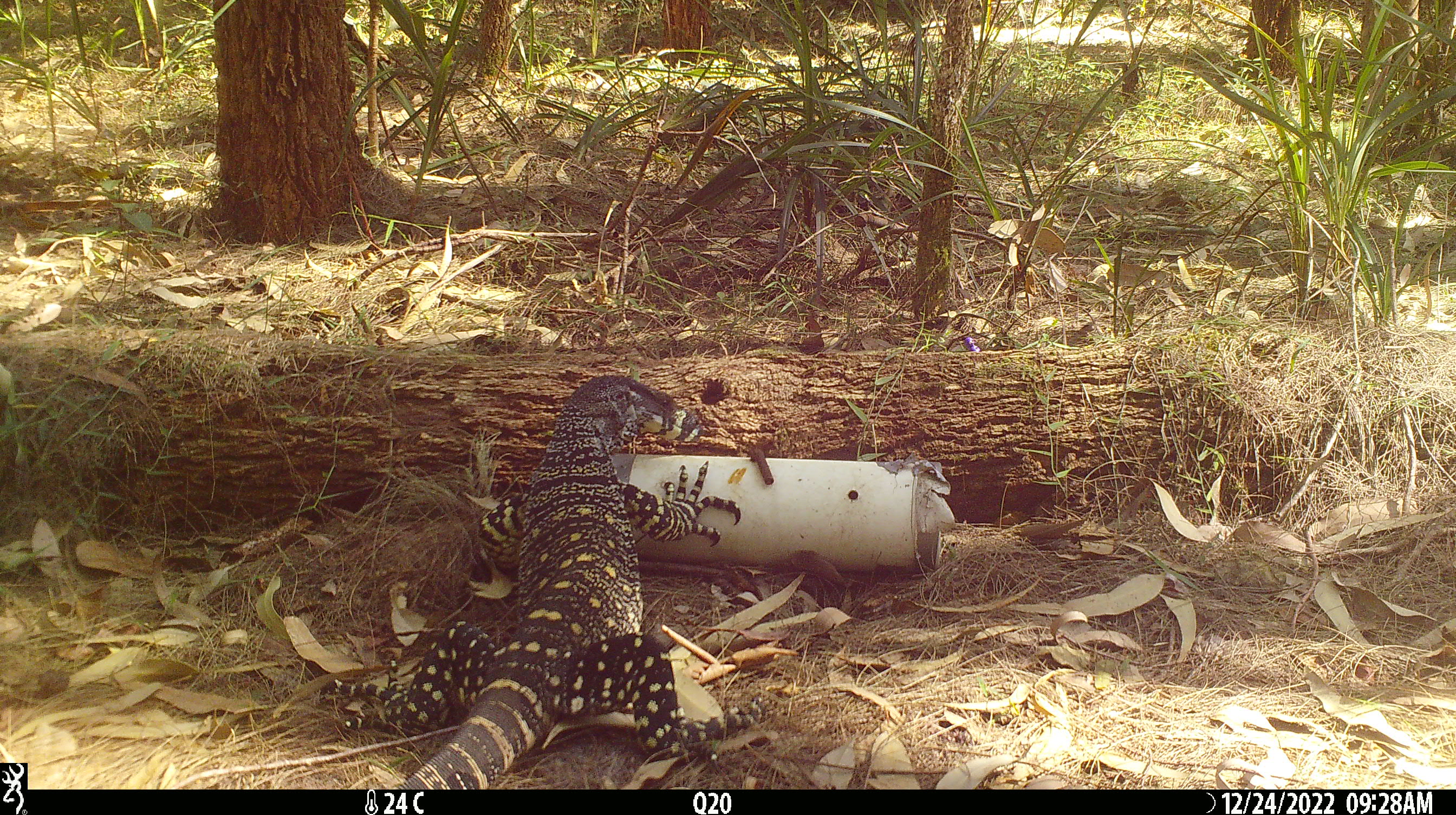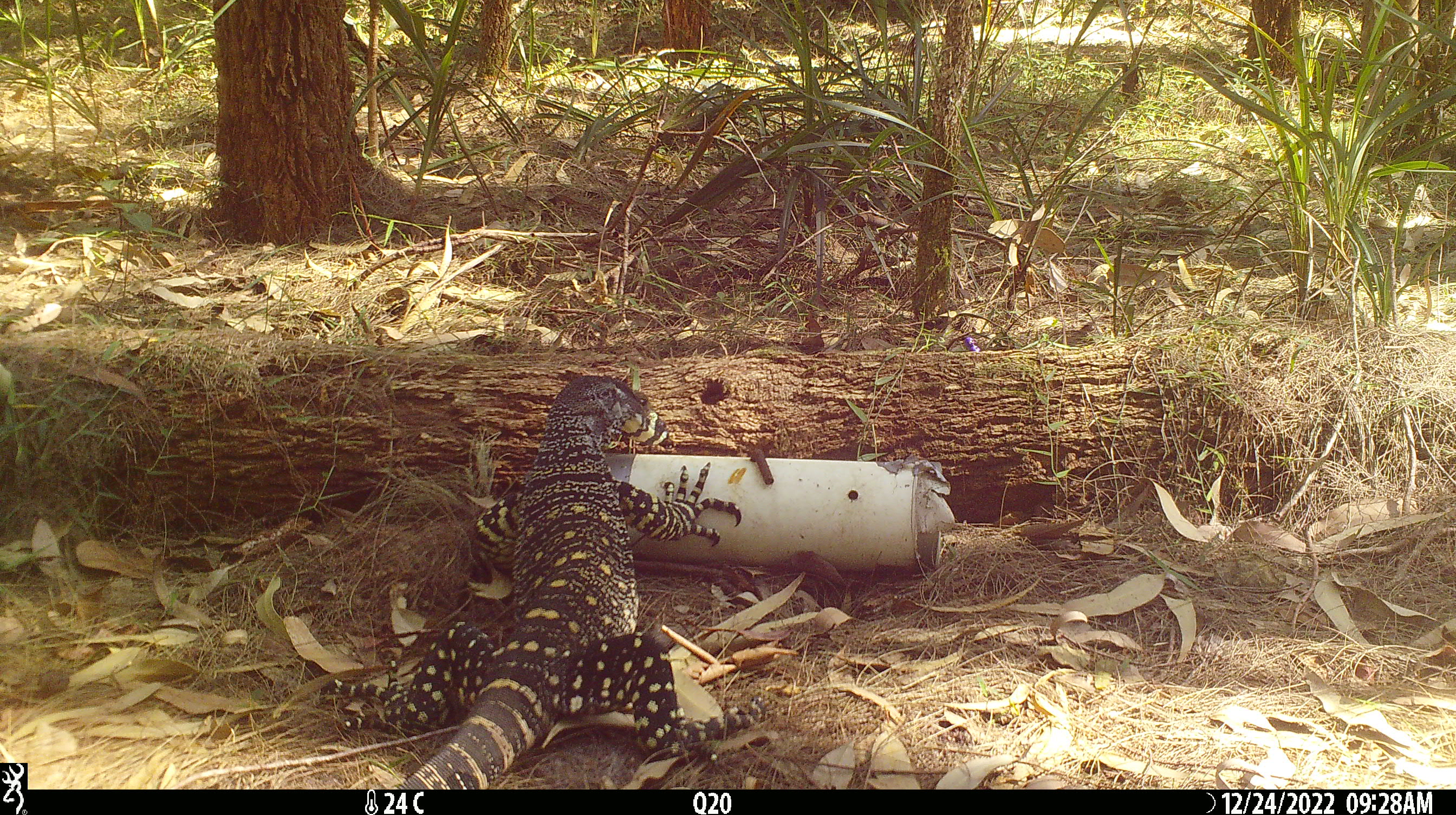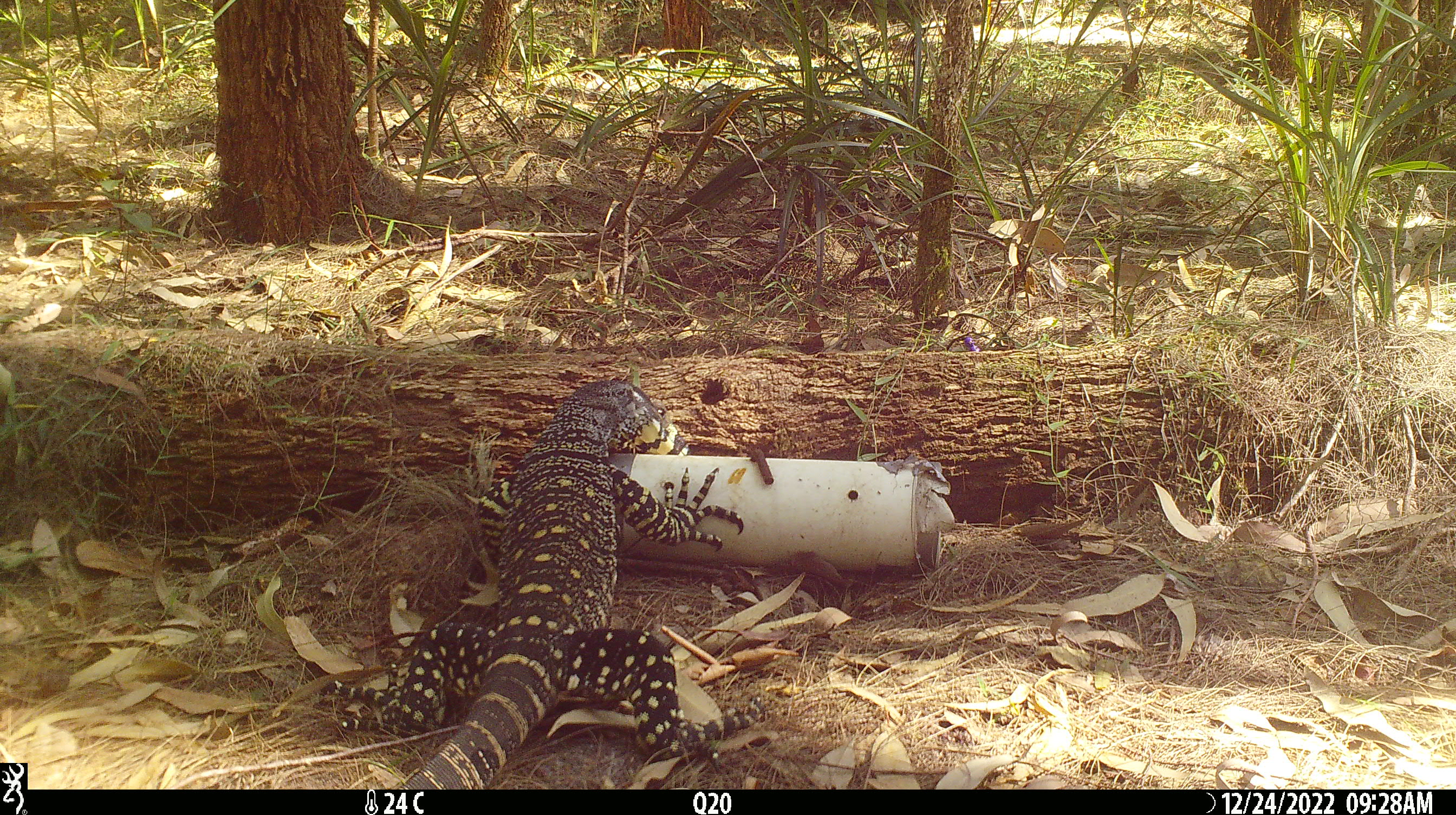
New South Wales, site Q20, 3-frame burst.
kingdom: Animalia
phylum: Chordata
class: Reptilia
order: Squamata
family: Varanidae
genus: Varanus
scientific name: Varanus varius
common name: lace monitor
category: goanna